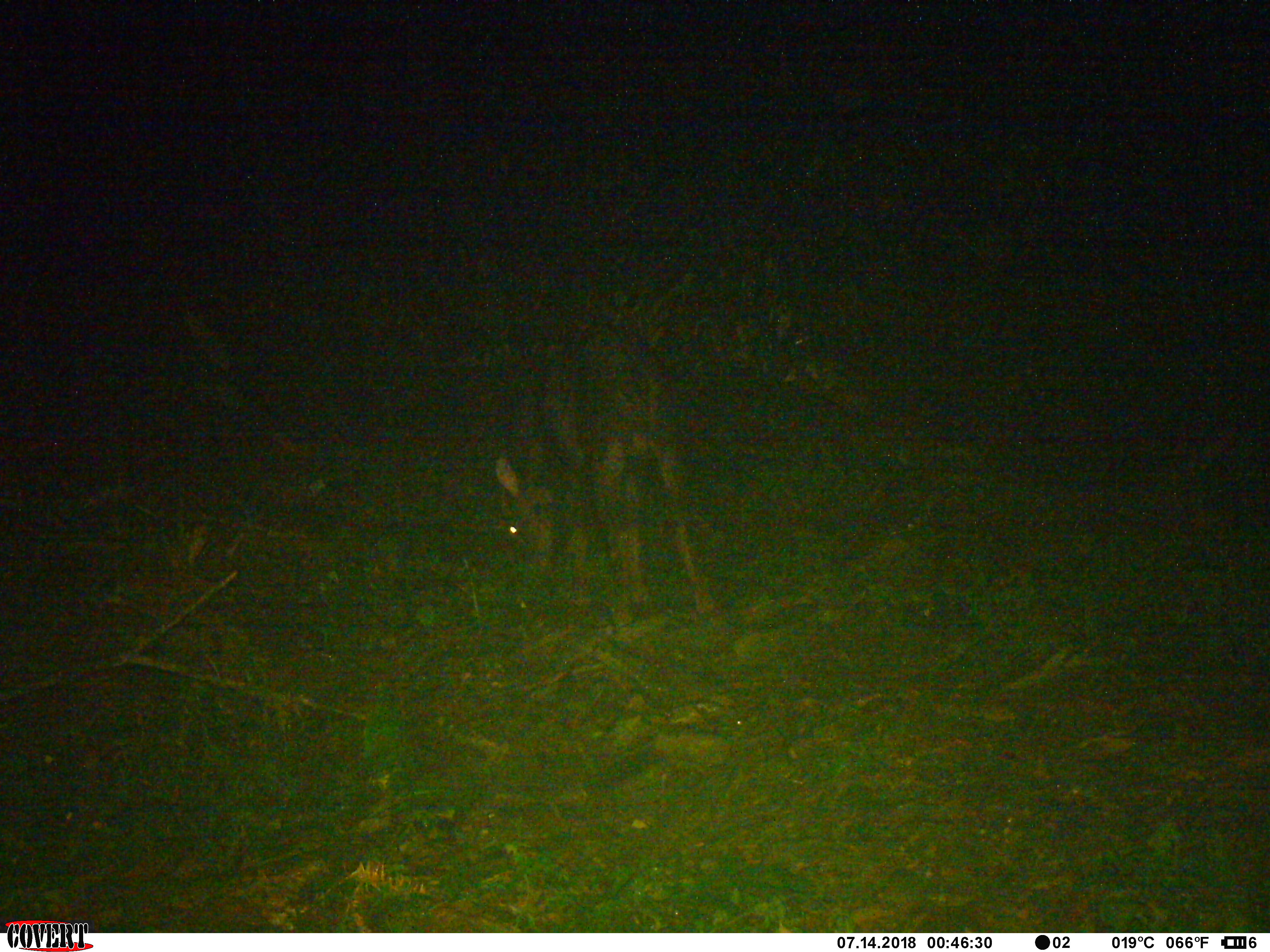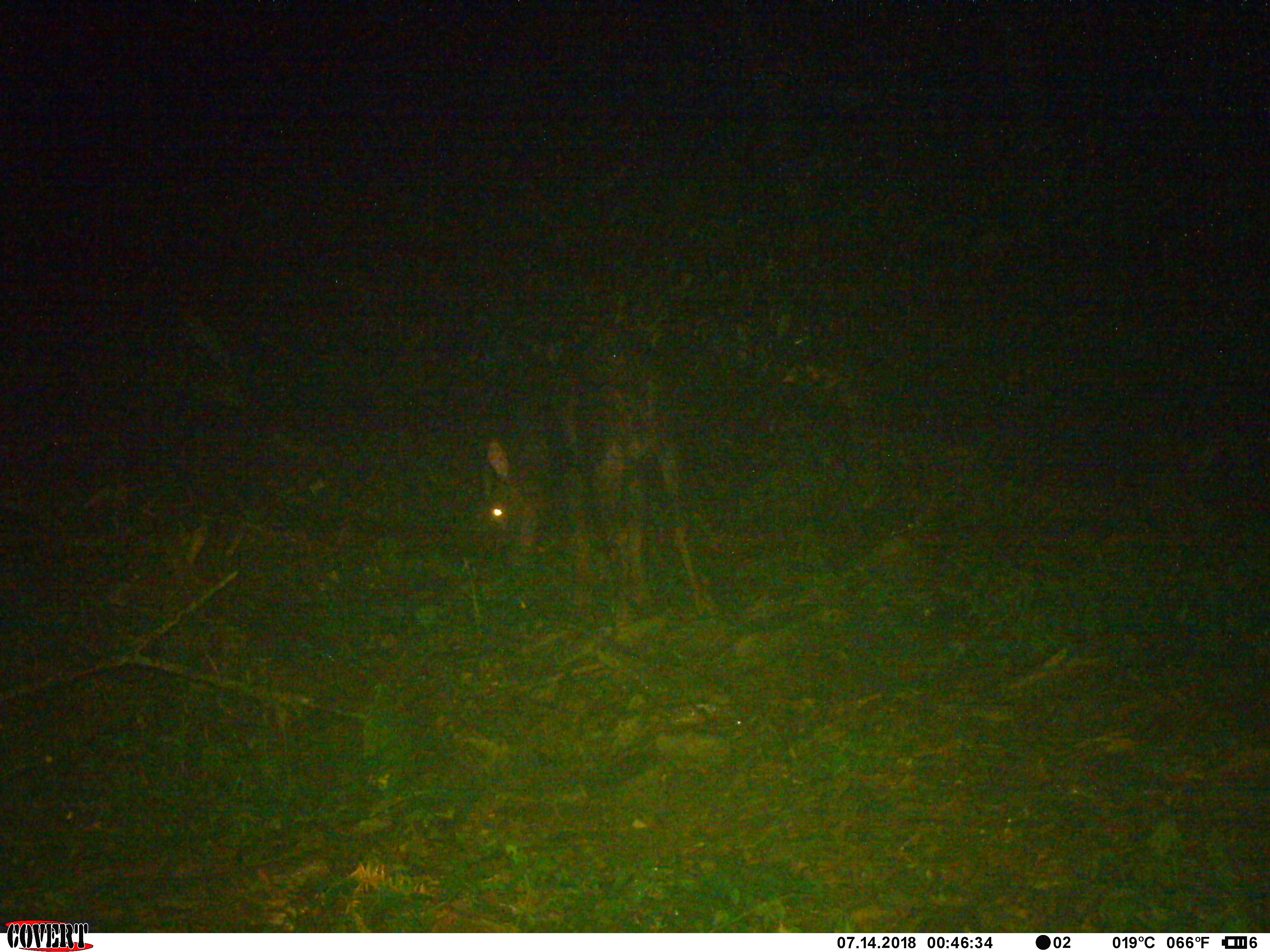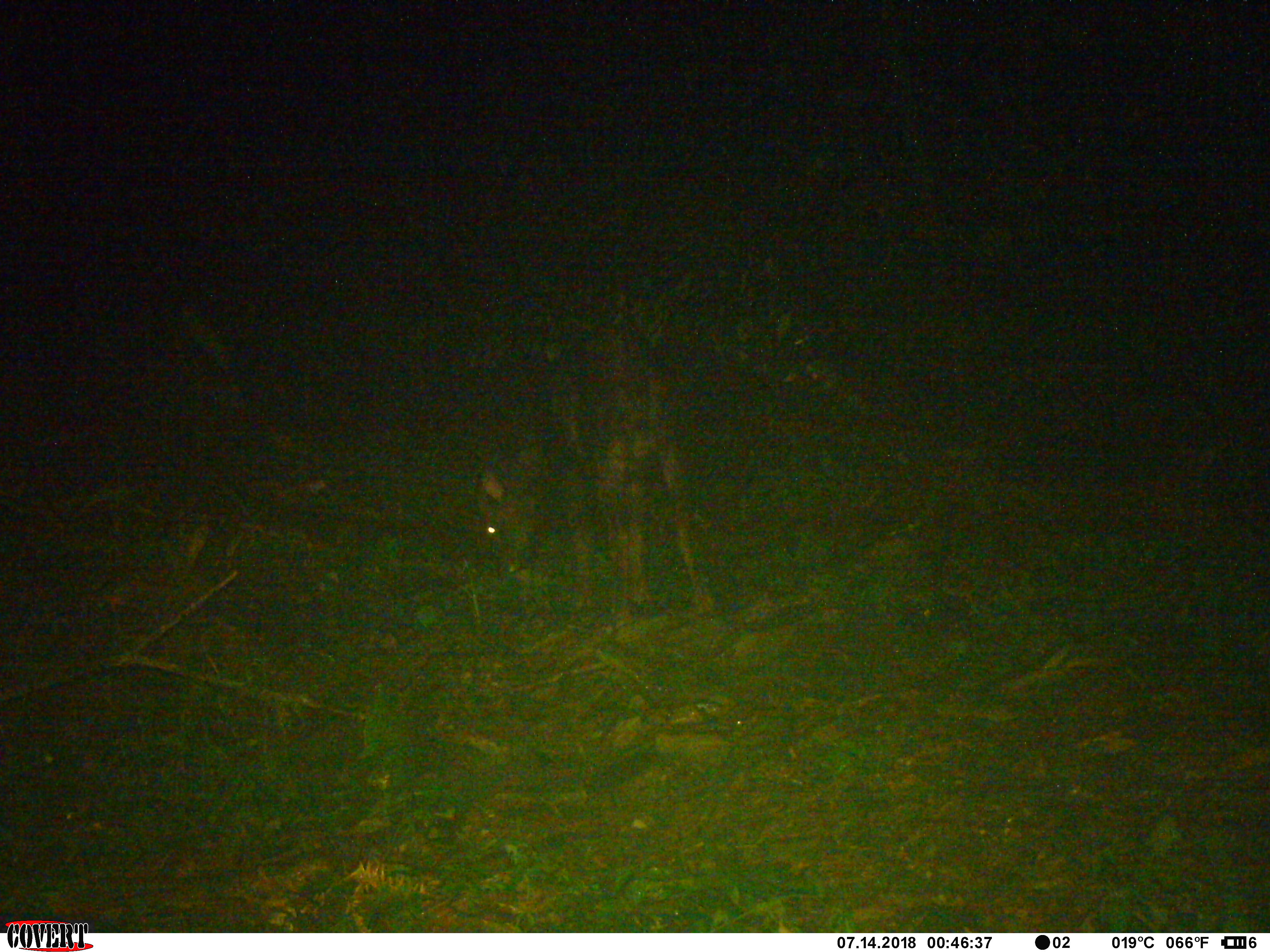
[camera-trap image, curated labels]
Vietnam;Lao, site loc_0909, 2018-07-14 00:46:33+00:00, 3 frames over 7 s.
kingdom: Animalia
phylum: Chordata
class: Mammalia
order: Artiodactyla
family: Bovidae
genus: Capricornis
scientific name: Capricornis sumatraensis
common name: chinese serow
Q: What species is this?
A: Chinese serow (Capricornis sumatraensis).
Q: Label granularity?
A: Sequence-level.